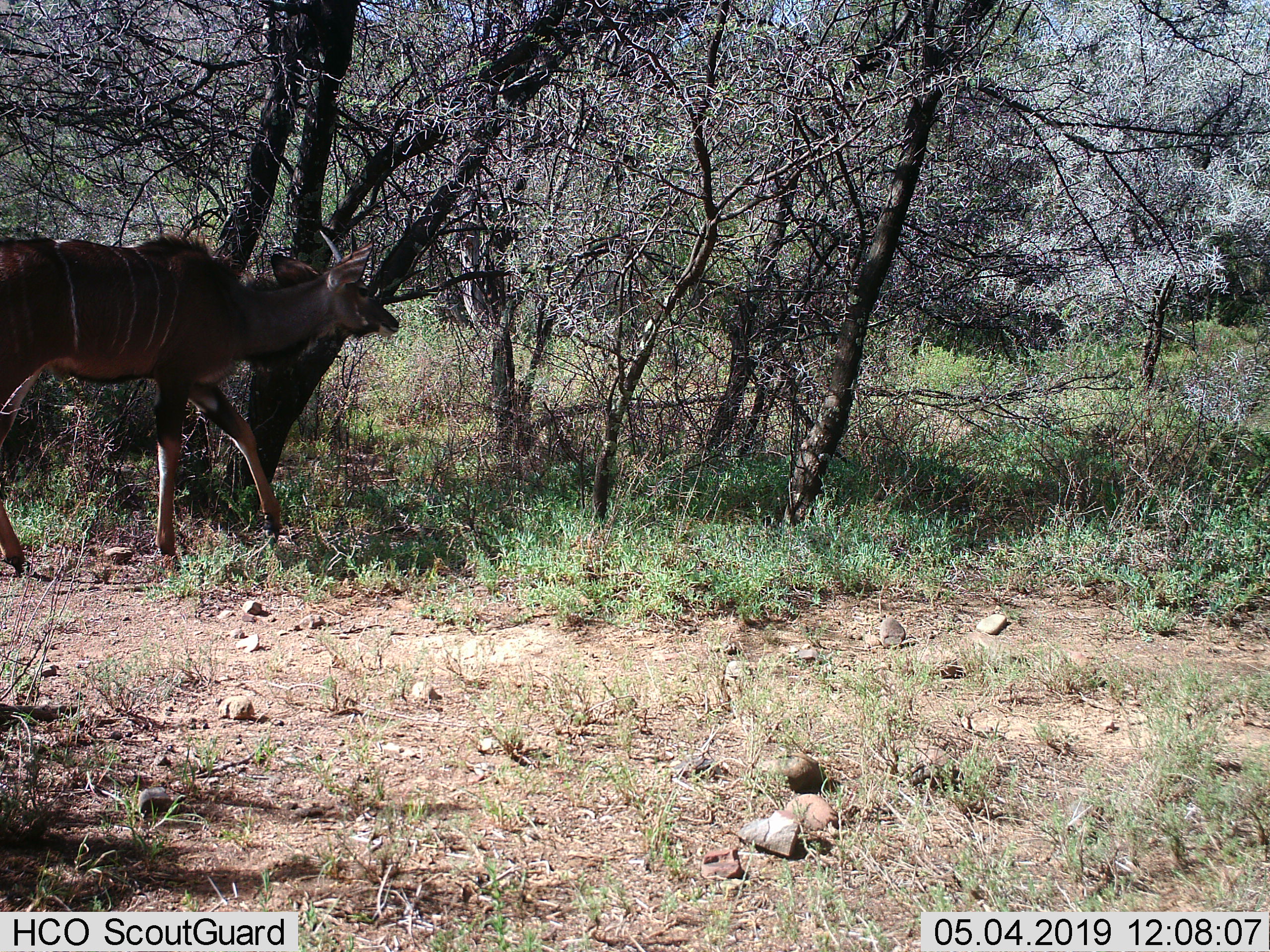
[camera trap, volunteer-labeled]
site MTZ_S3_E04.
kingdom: Animalia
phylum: Chordata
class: Mammalia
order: Artiodactyla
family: Bovidae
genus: Tragelaphus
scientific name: Tragelaphus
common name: kudu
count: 1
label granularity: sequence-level